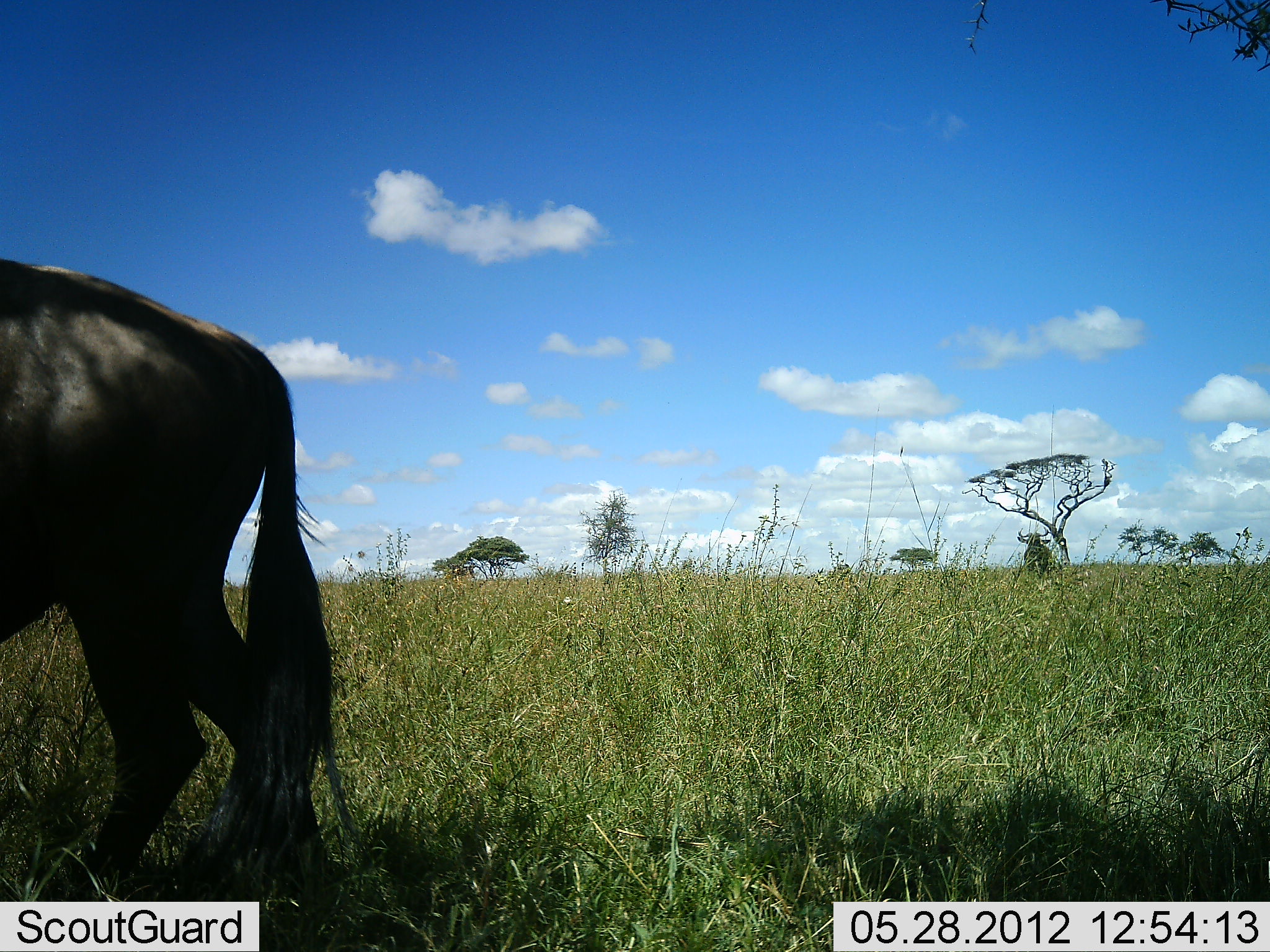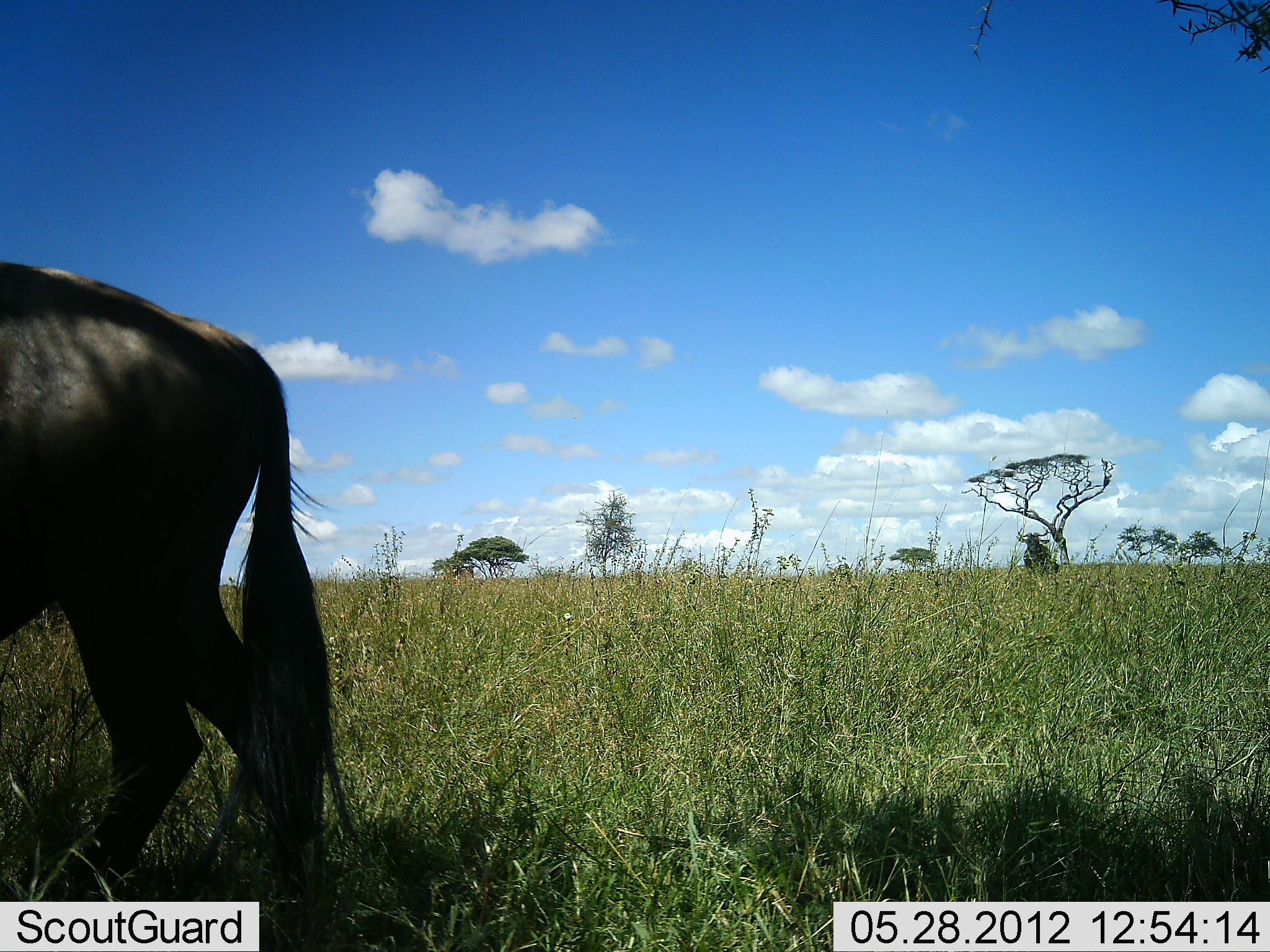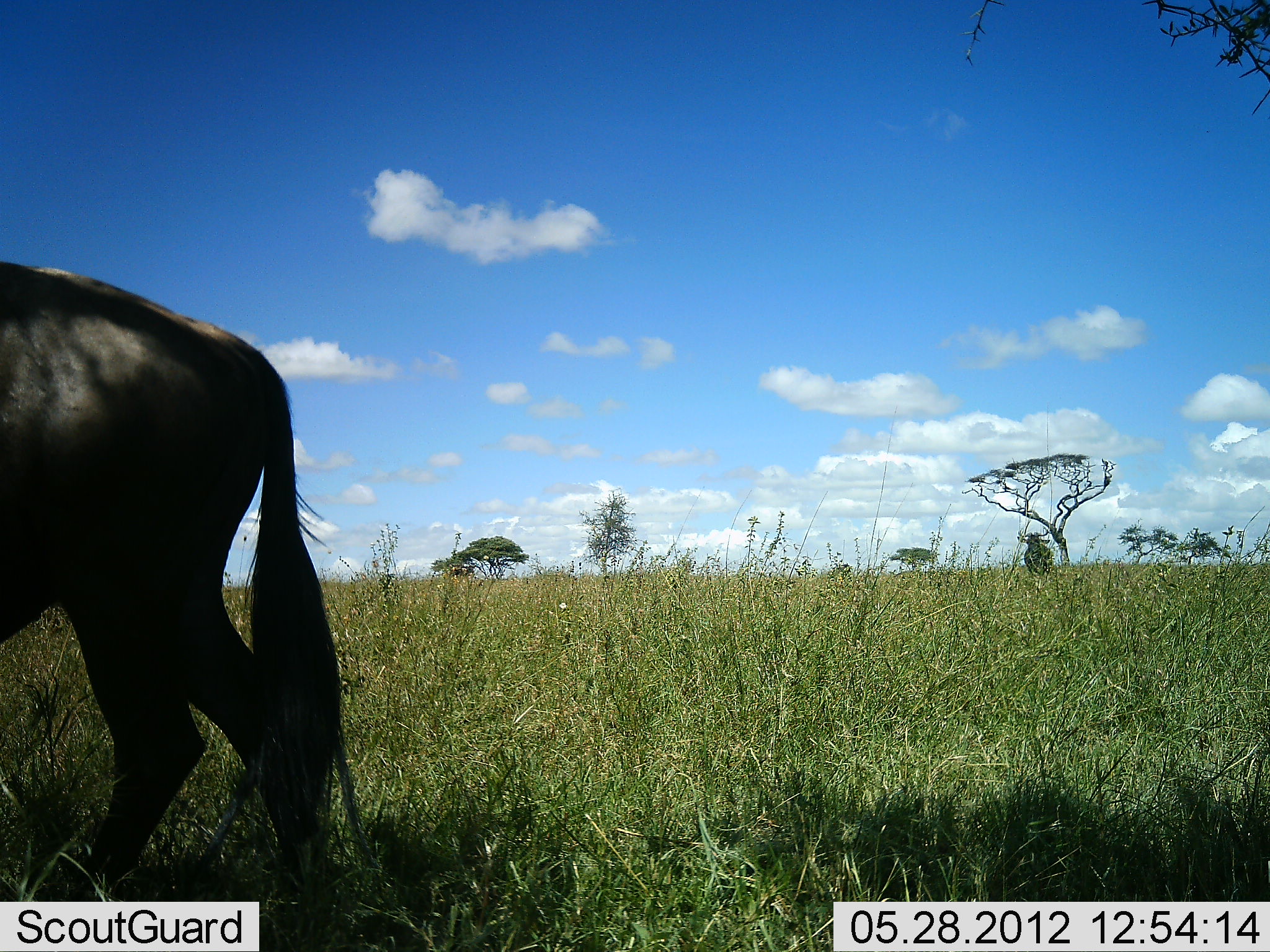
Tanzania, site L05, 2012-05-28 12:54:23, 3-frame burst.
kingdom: Animalia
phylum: Chordata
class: Mammalia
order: Artiodactyla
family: Bovidae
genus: Connochaetes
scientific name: Connochaetes taurinus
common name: blue wildebeest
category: wildebeest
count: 1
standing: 80%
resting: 0%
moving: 0%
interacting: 0%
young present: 0%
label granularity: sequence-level